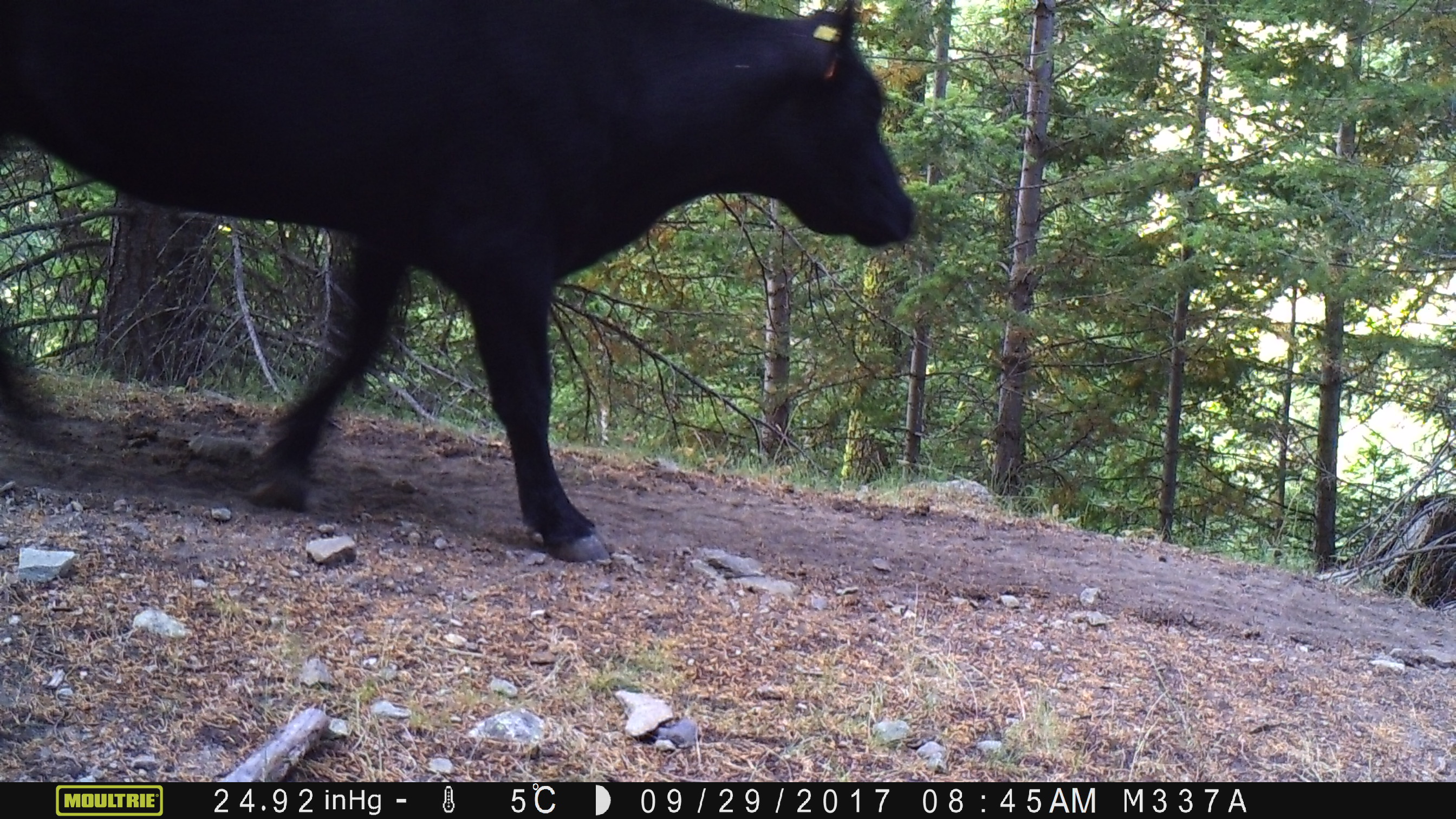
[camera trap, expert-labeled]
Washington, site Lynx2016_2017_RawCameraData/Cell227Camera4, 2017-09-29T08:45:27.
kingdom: Animalia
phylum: Chordata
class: Mammalia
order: Artiodactyla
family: Bovidae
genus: Bos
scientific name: Bos taurus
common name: domestic cattle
Domestic cattle (Bos taurus). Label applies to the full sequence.